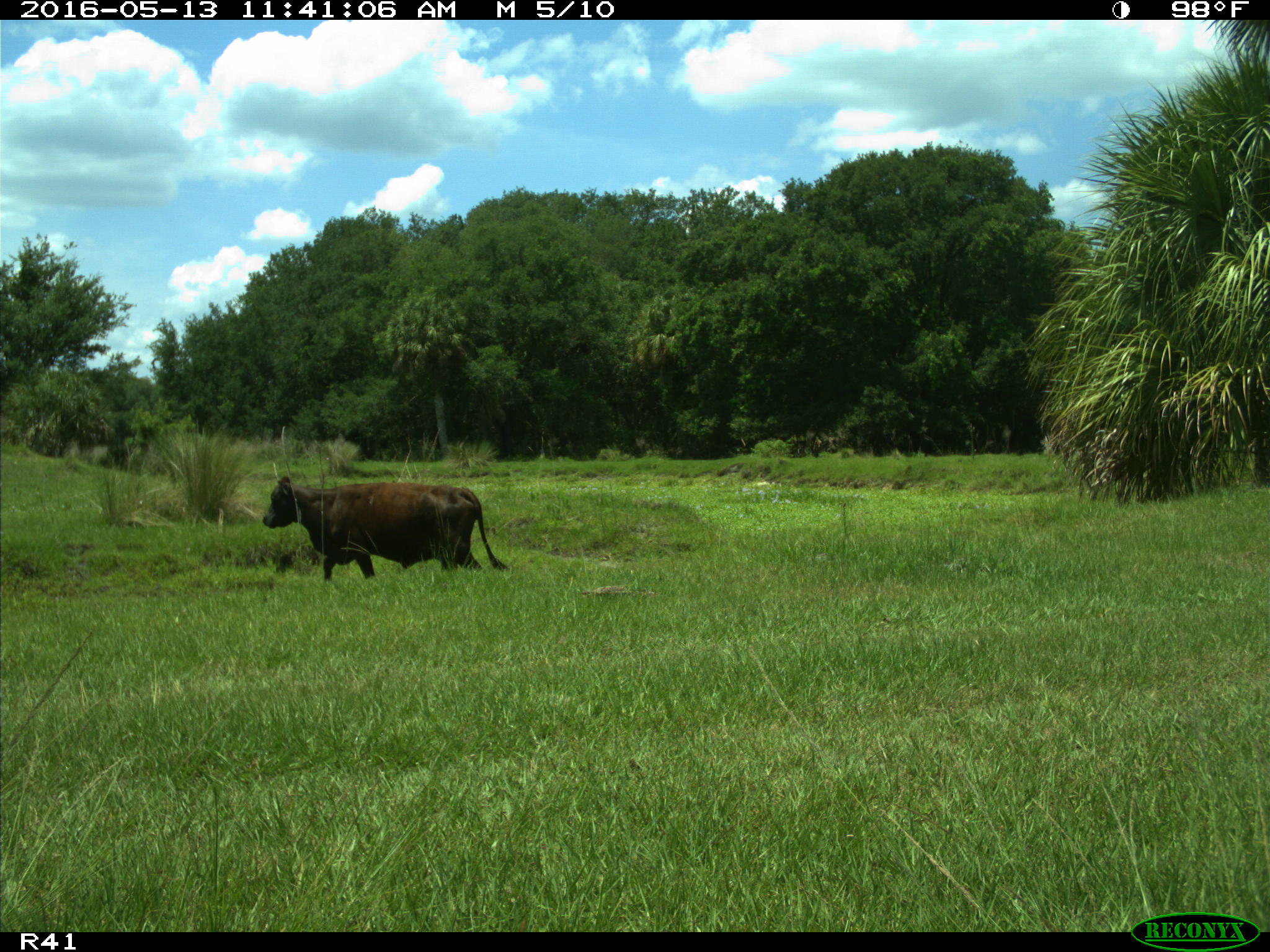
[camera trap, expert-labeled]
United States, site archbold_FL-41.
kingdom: Animalia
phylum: Chordata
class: Mammalia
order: Artiodactyla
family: Bovidae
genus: Bos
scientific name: Bos taurus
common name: domestic cow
Bos taurus (domestic cow).